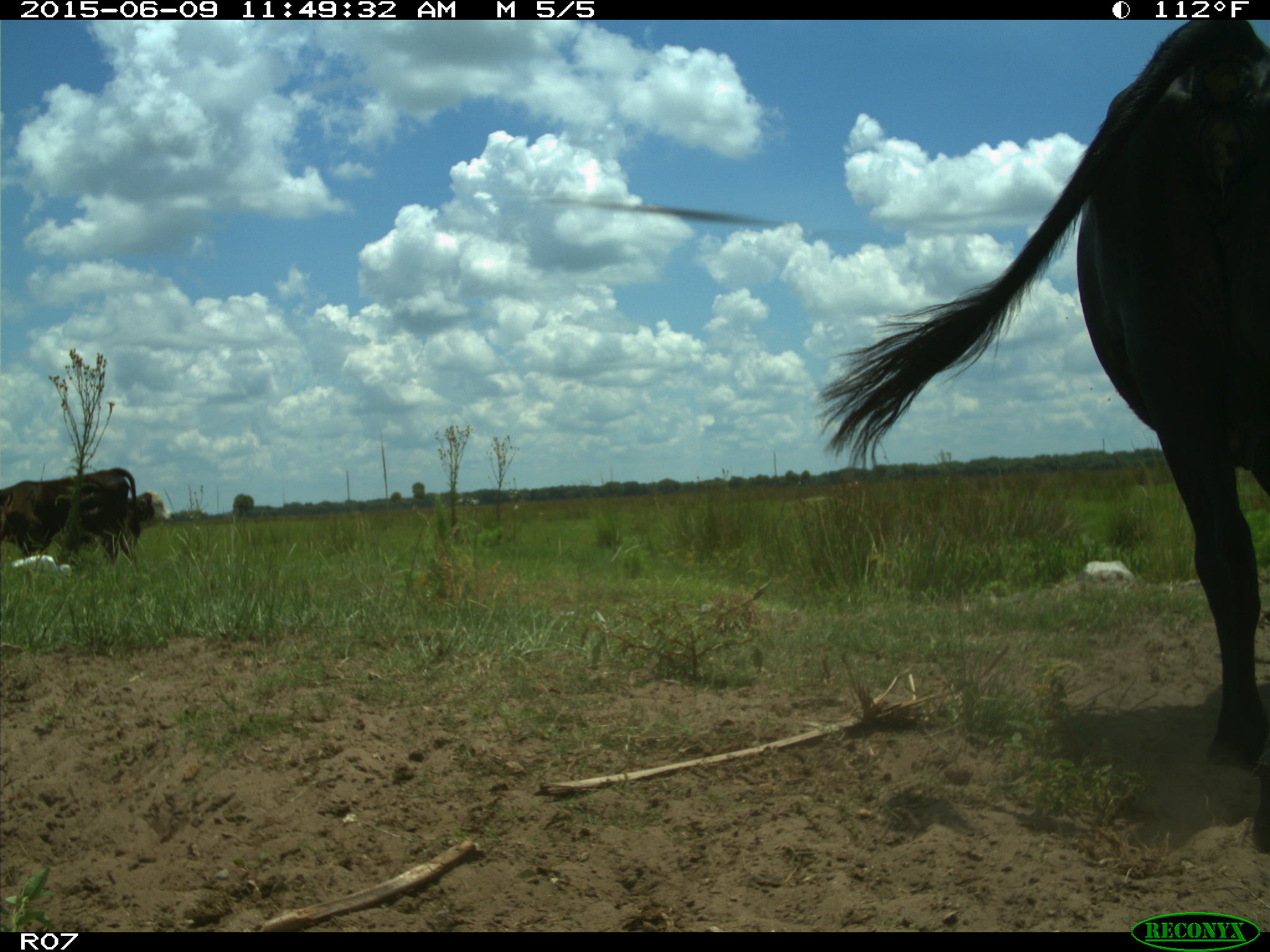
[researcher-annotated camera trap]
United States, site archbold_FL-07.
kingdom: Animalia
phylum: Chordata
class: Mammalia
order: Artiodactyla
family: Bovidae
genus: Bos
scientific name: Bos taurus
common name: domestic cow